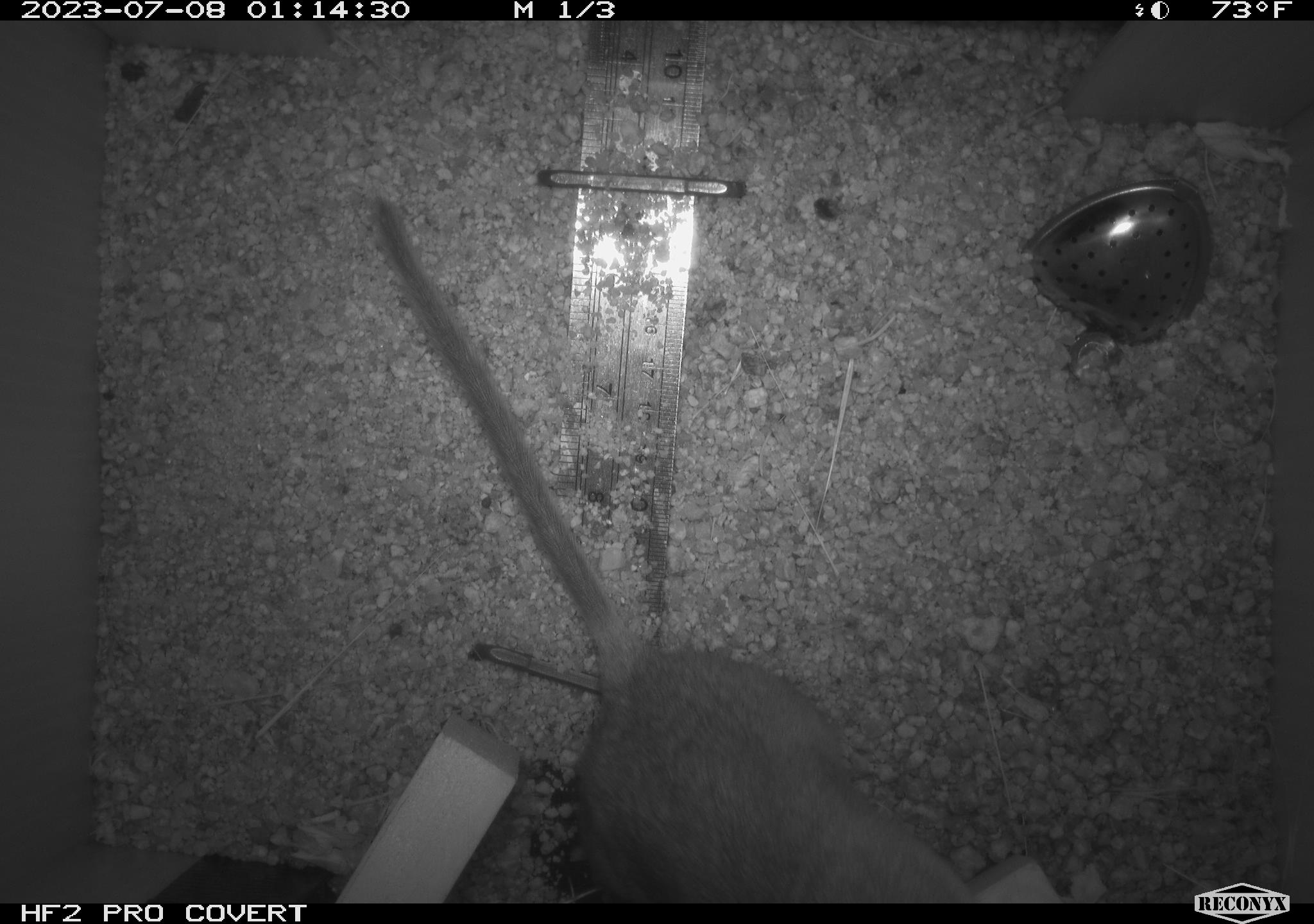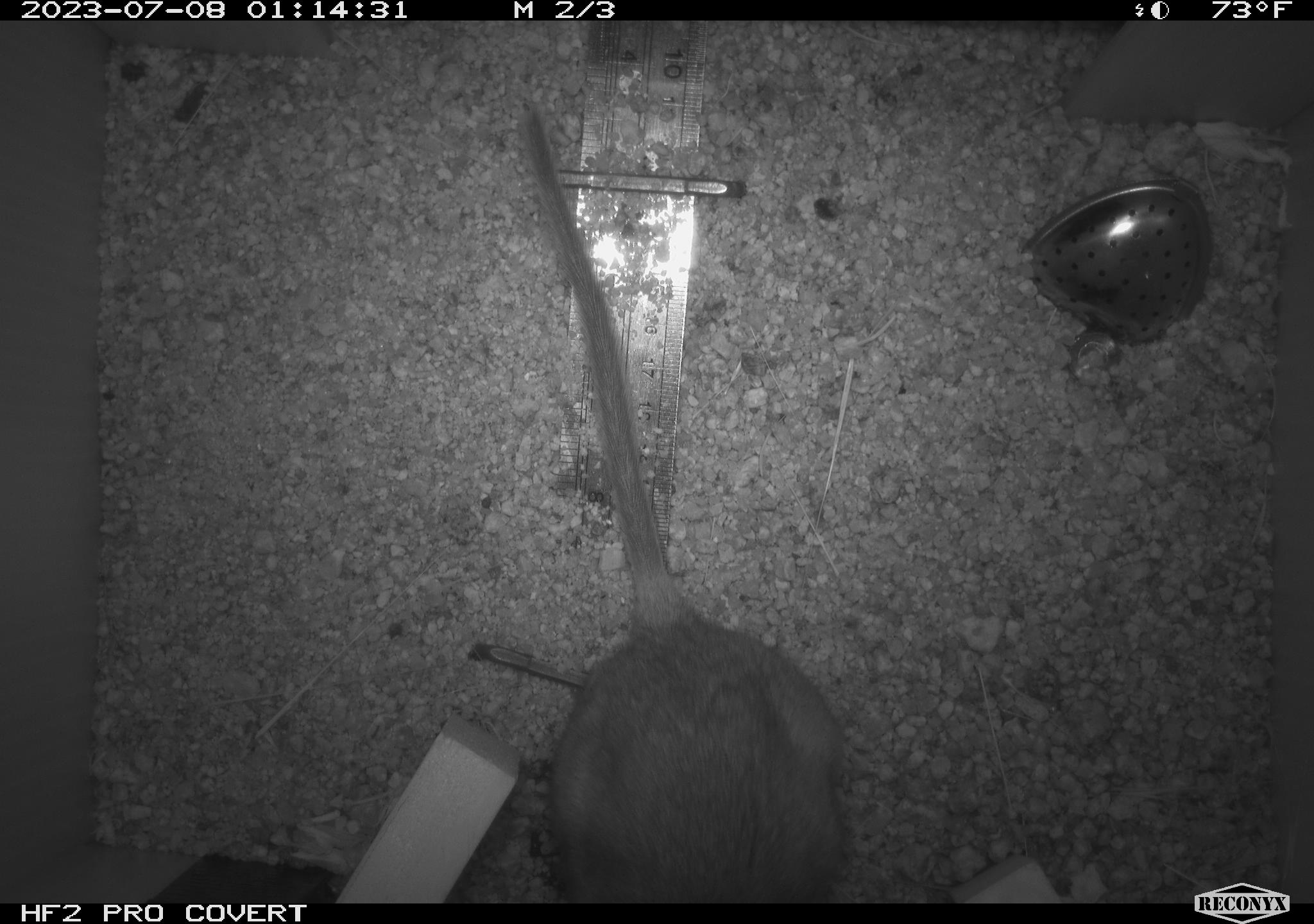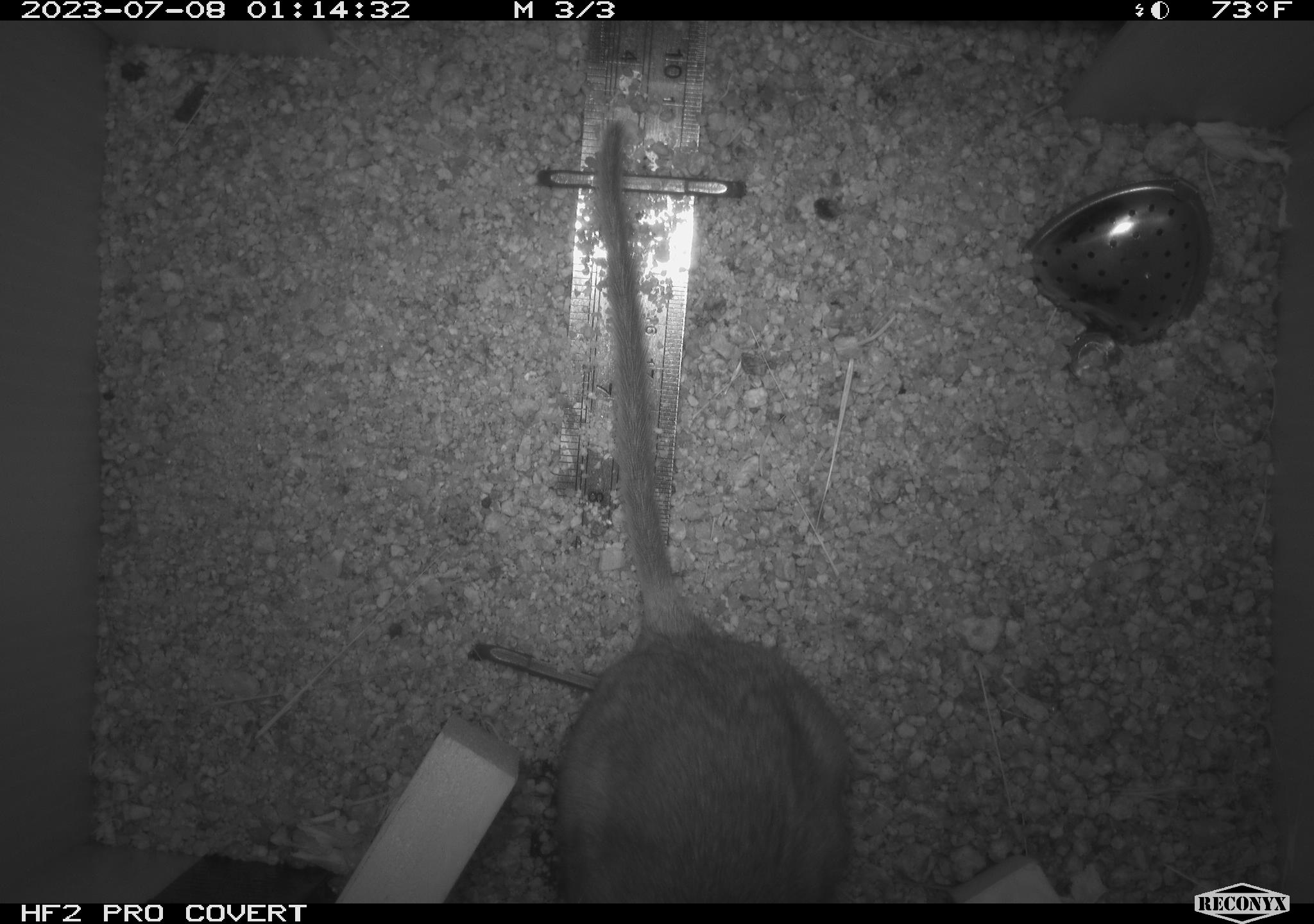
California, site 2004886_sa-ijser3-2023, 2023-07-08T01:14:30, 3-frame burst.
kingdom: Animalia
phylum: Chordata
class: Mammalia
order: Rodentia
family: Cricetidae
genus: Neotoma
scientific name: Neotoma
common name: pack rat or woodrat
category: neotoma species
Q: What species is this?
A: Neotoma species (pack rat or woodrat) (Neotoma).